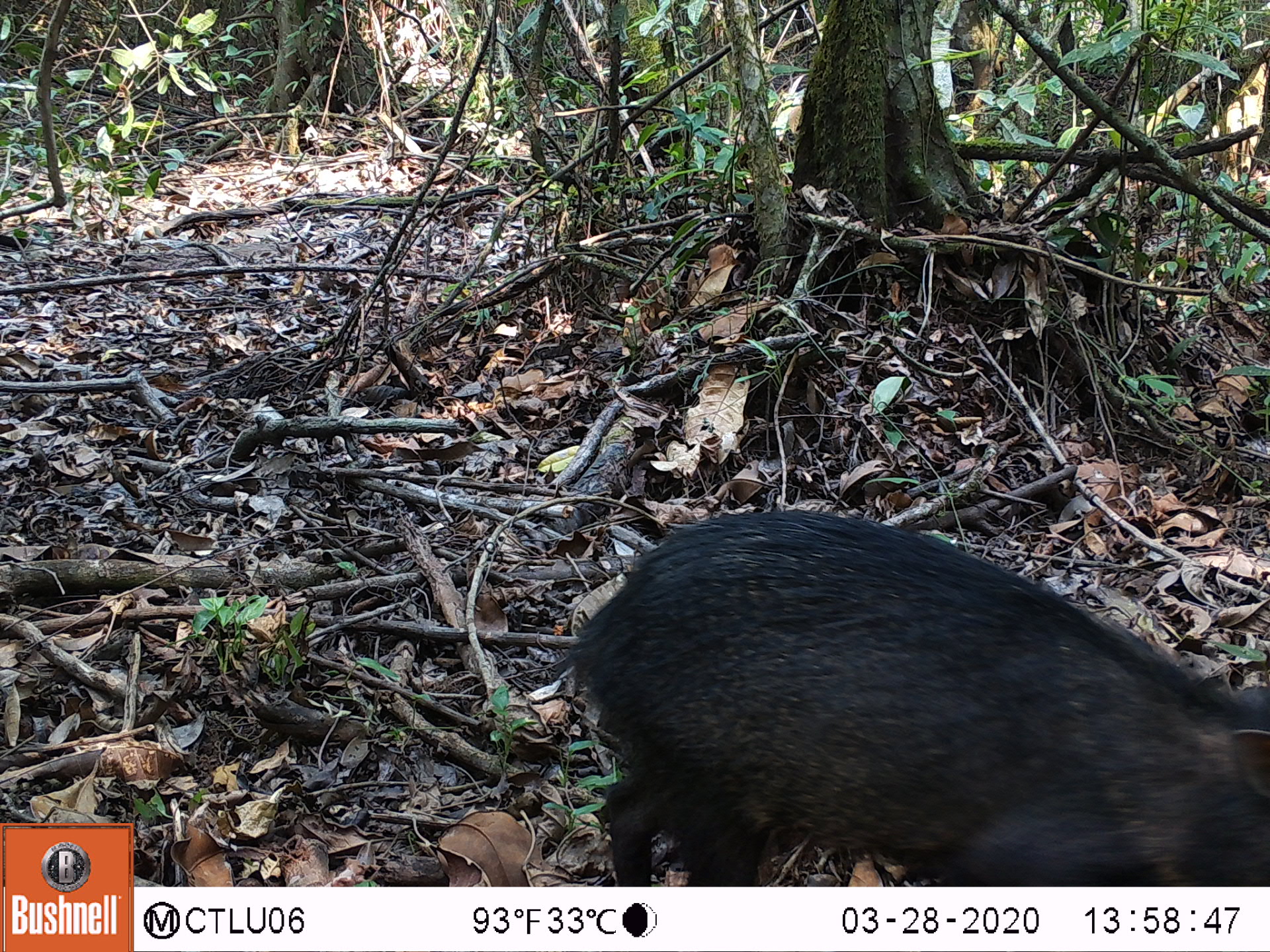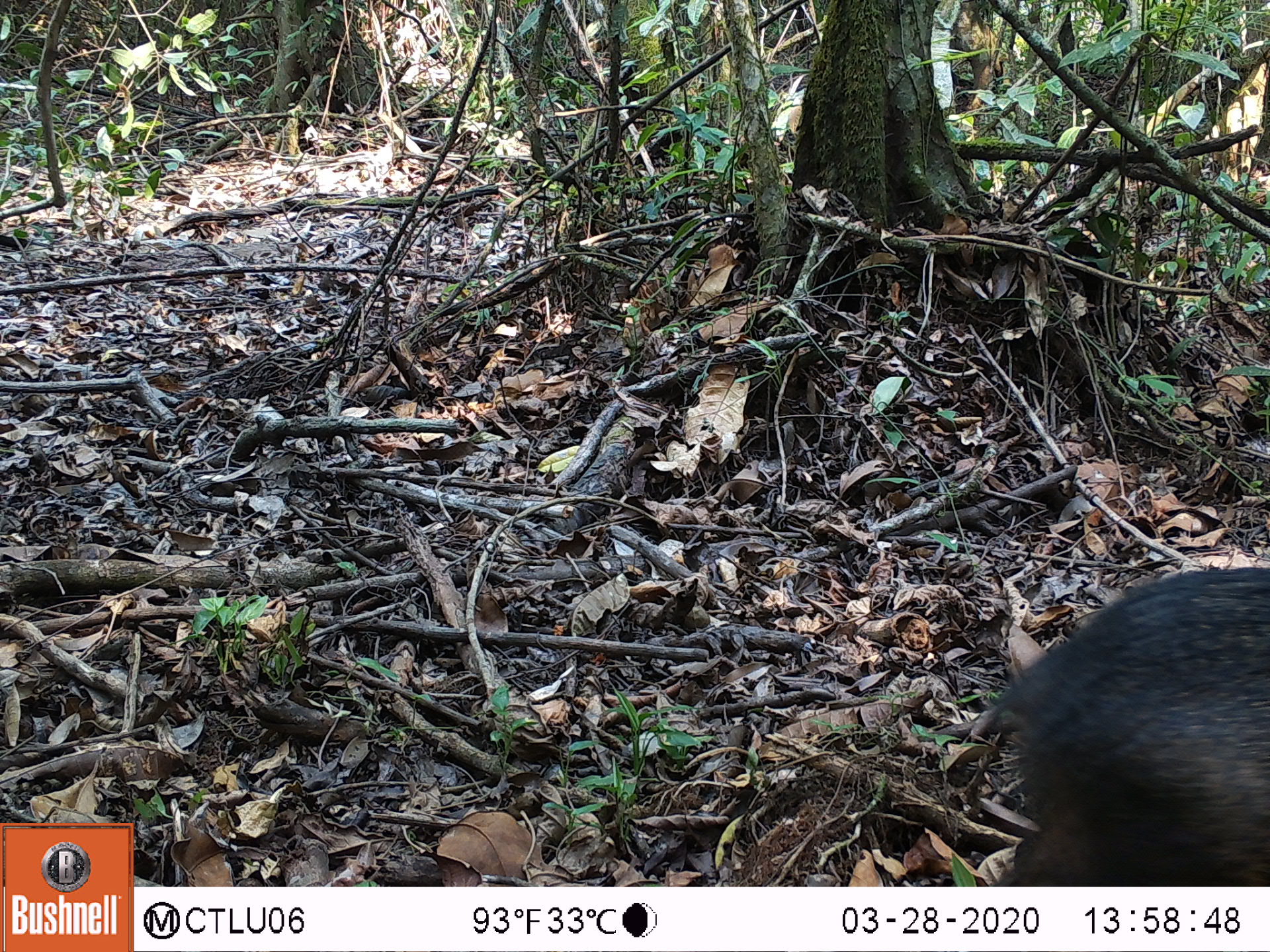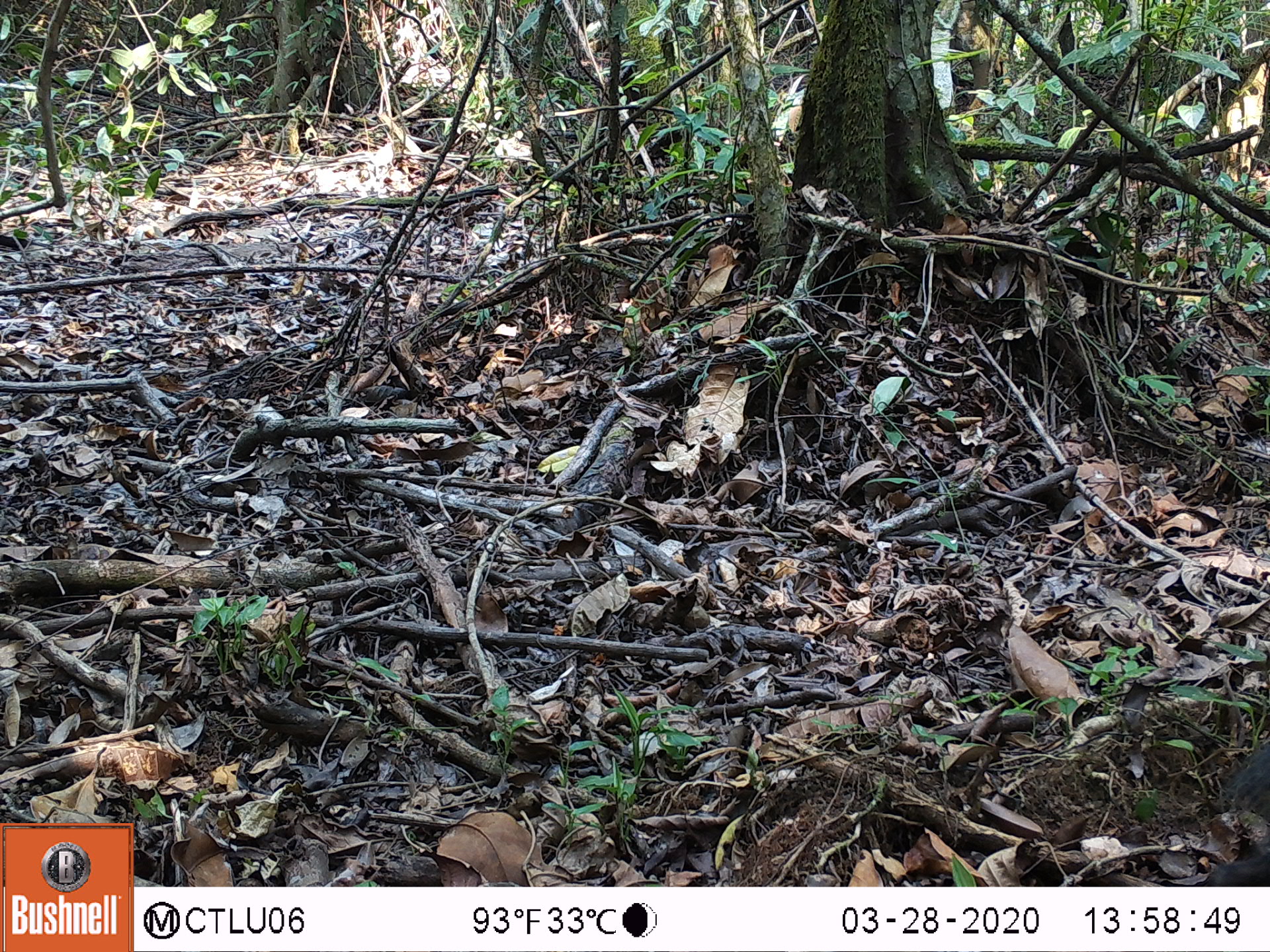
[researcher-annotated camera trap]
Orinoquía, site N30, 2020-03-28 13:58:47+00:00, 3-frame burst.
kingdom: Animalia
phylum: Chordata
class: Mammalia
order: Artiodactyla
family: Tayassuidae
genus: Pecari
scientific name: Pecari tajacu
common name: collared peccary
Collared peccary (Pecari tajacu).